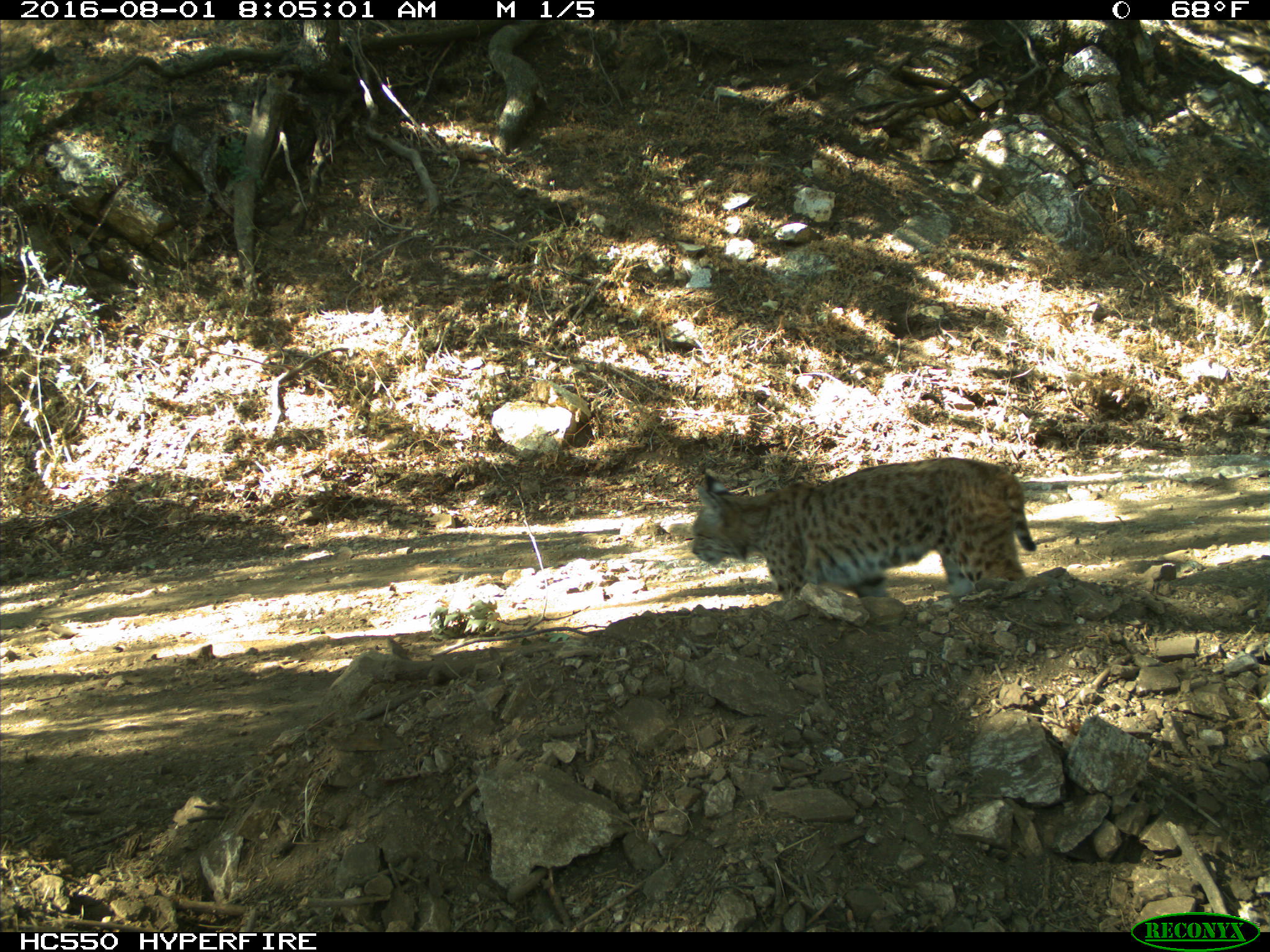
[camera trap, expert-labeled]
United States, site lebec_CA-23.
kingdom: Animalia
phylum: Chordata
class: Mammalia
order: Carnivora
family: Felidae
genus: Lynx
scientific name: Lynx rufus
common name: bobcat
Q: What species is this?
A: Lynx rufus (bobcat).